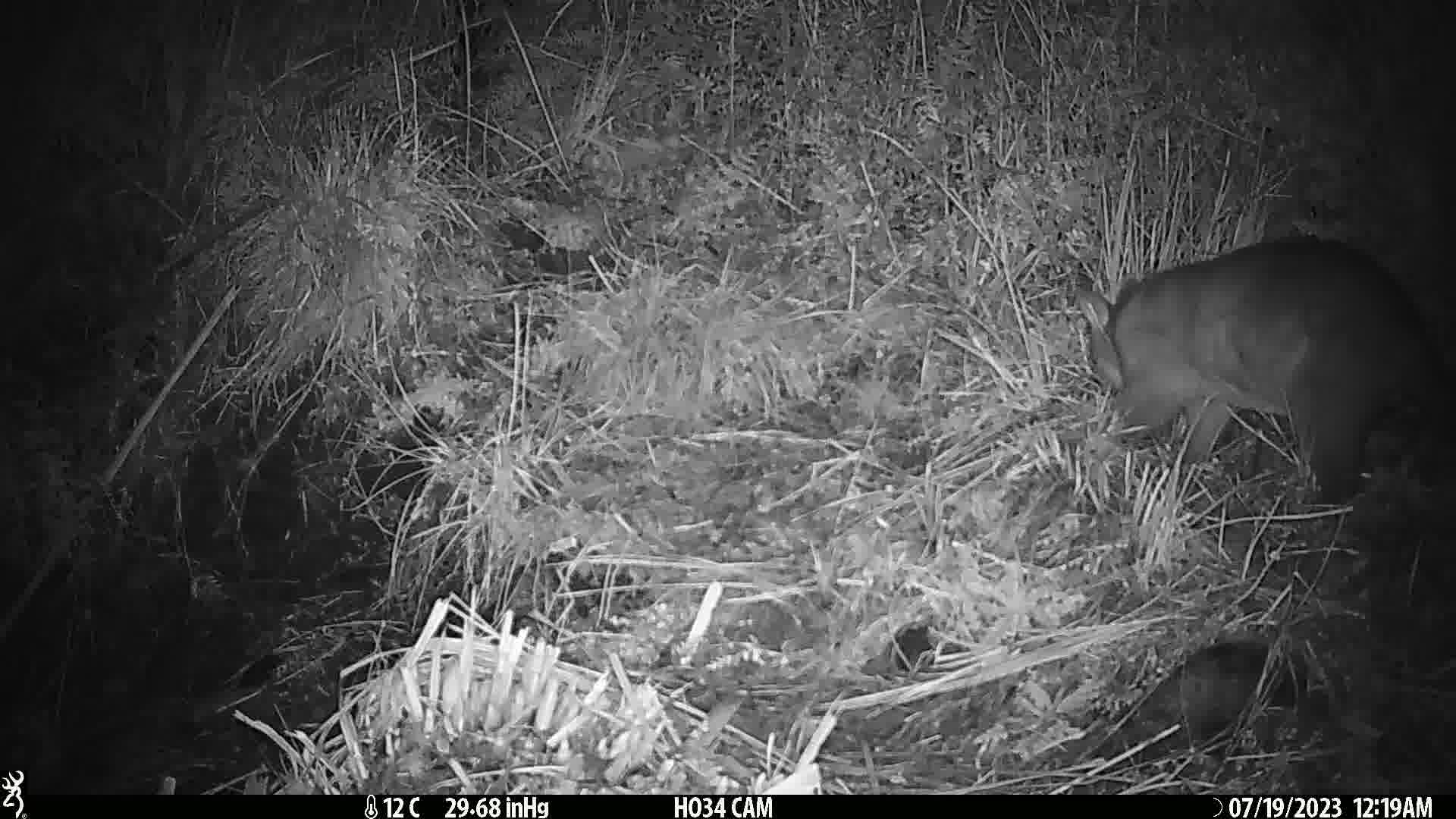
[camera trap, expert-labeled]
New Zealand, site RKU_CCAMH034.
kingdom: Animalia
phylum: Chordata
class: Mammalia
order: Diprotodontia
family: Phalangeridae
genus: Trichosurus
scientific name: Trichosurus vulpecula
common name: common brushtail possum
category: possum